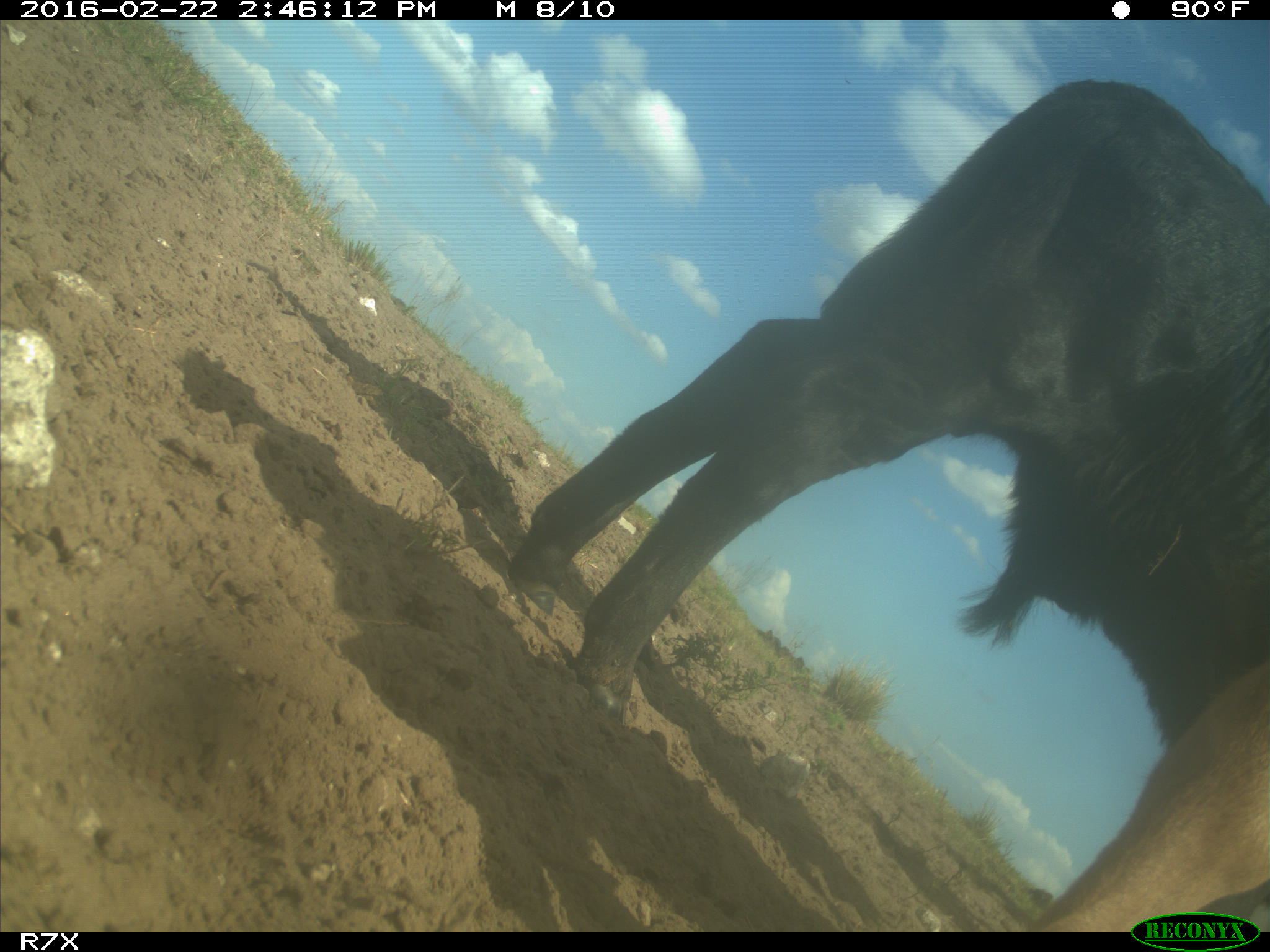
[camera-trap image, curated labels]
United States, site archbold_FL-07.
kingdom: Animalia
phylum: Chordata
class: Mammalia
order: Artiodactyla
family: Bovidae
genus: Bos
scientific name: Bos taurus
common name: domestic cow